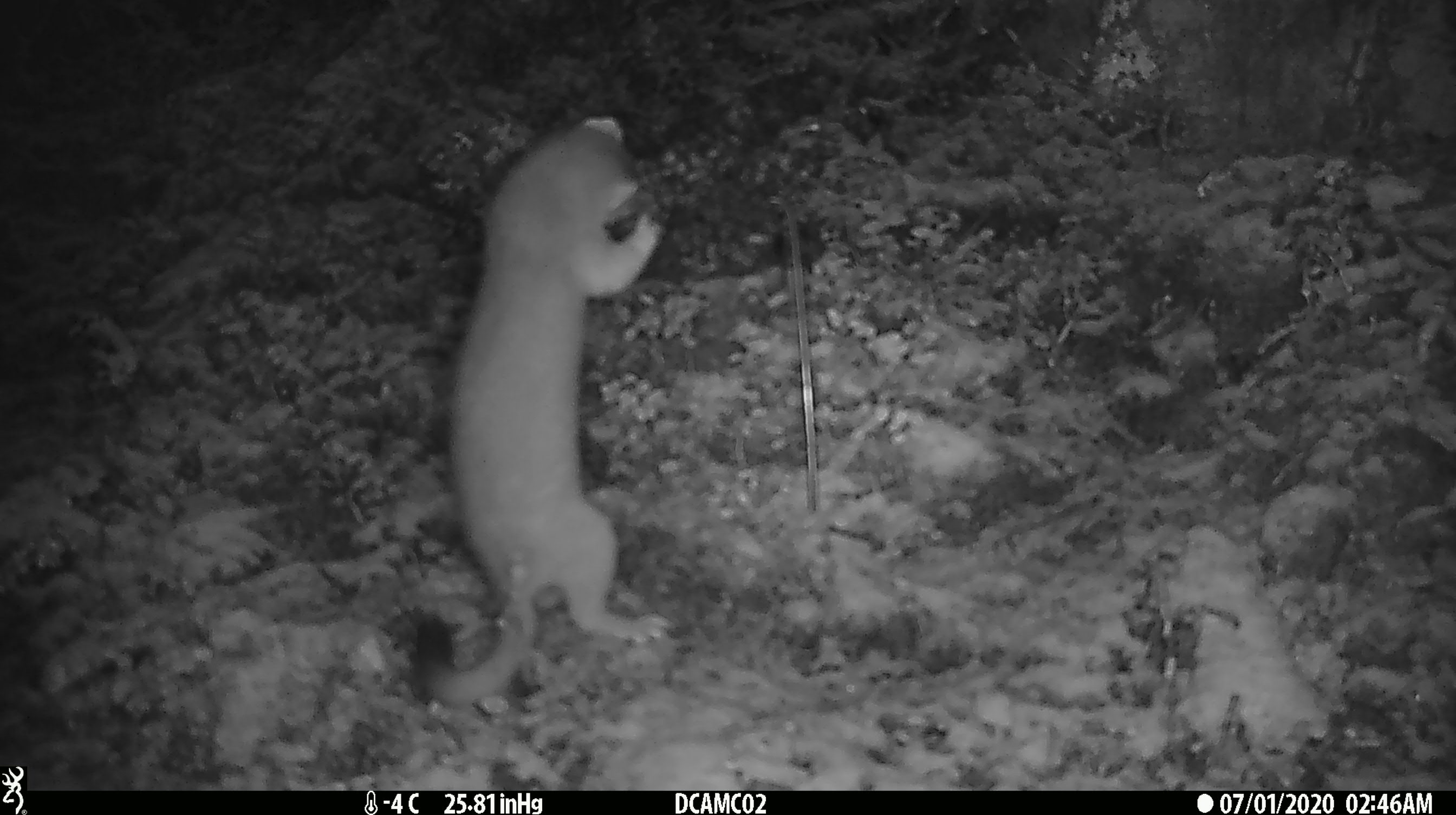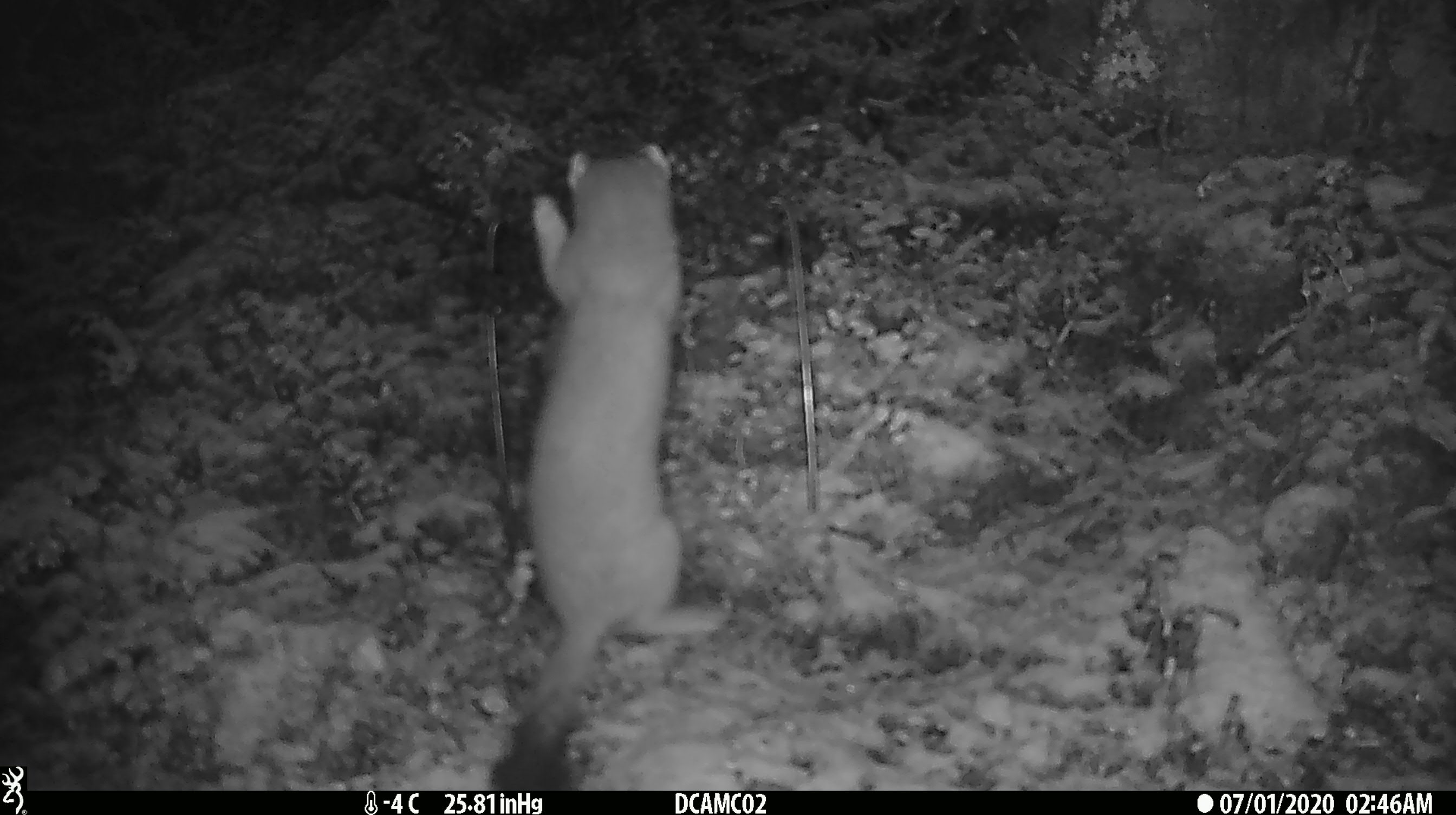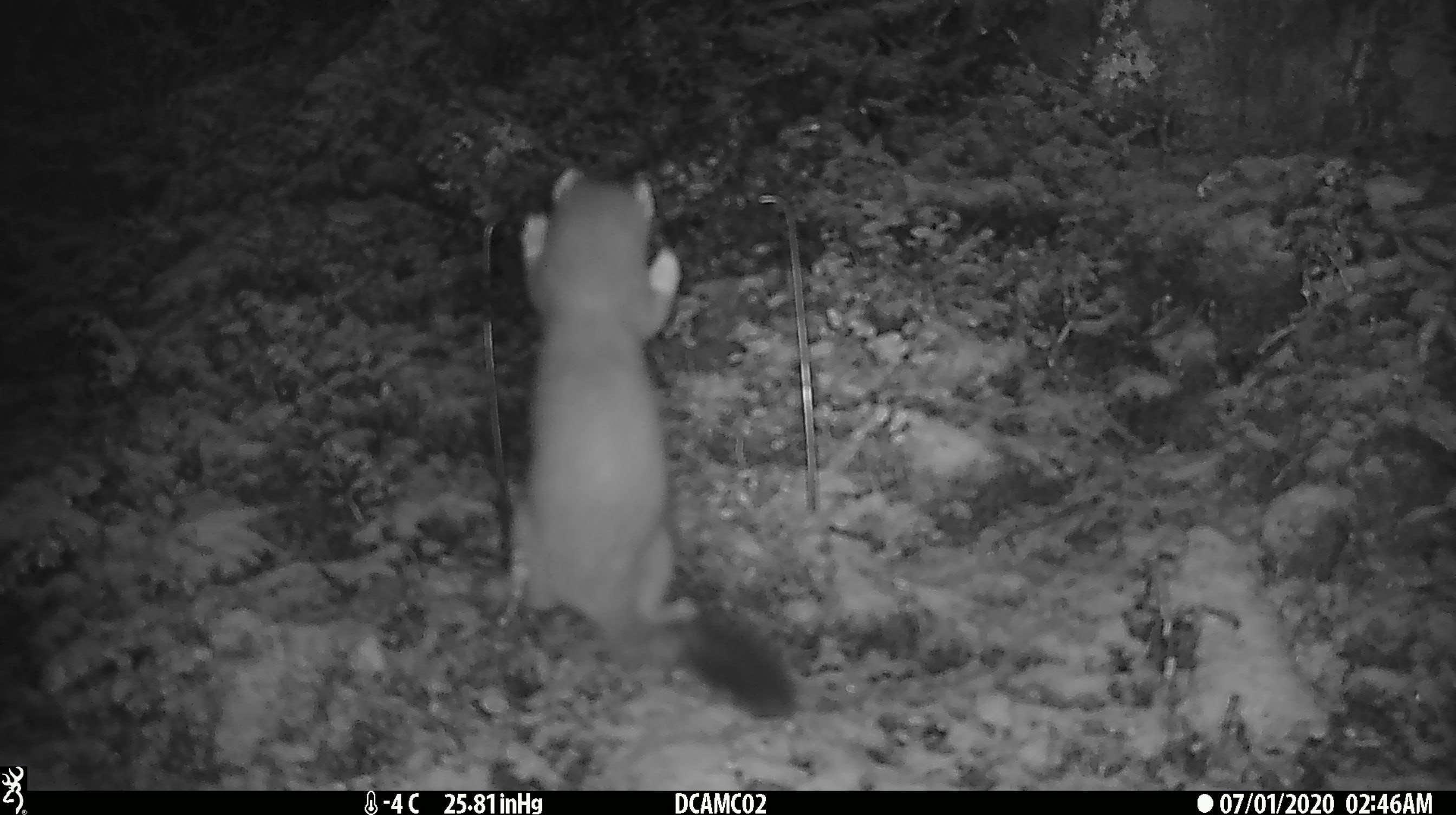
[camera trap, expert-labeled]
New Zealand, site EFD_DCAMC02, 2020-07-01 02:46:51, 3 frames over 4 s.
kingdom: Animalia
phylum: Chordata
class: Mammalia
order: Carnivora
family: Mustelidae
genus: Mustela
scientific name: Mustela erminea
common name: stoat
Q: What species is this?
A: Stoat (Mustela erminea).